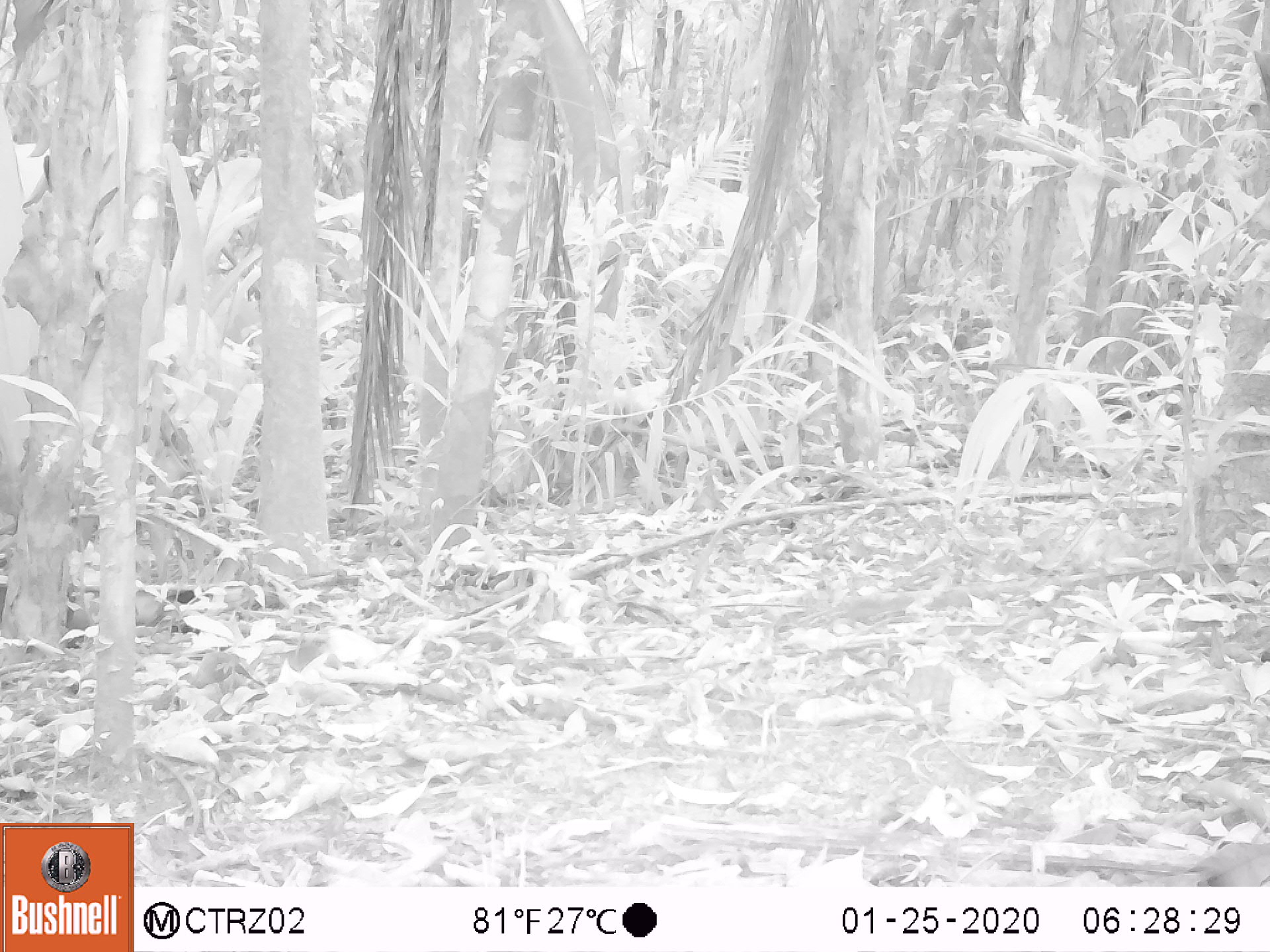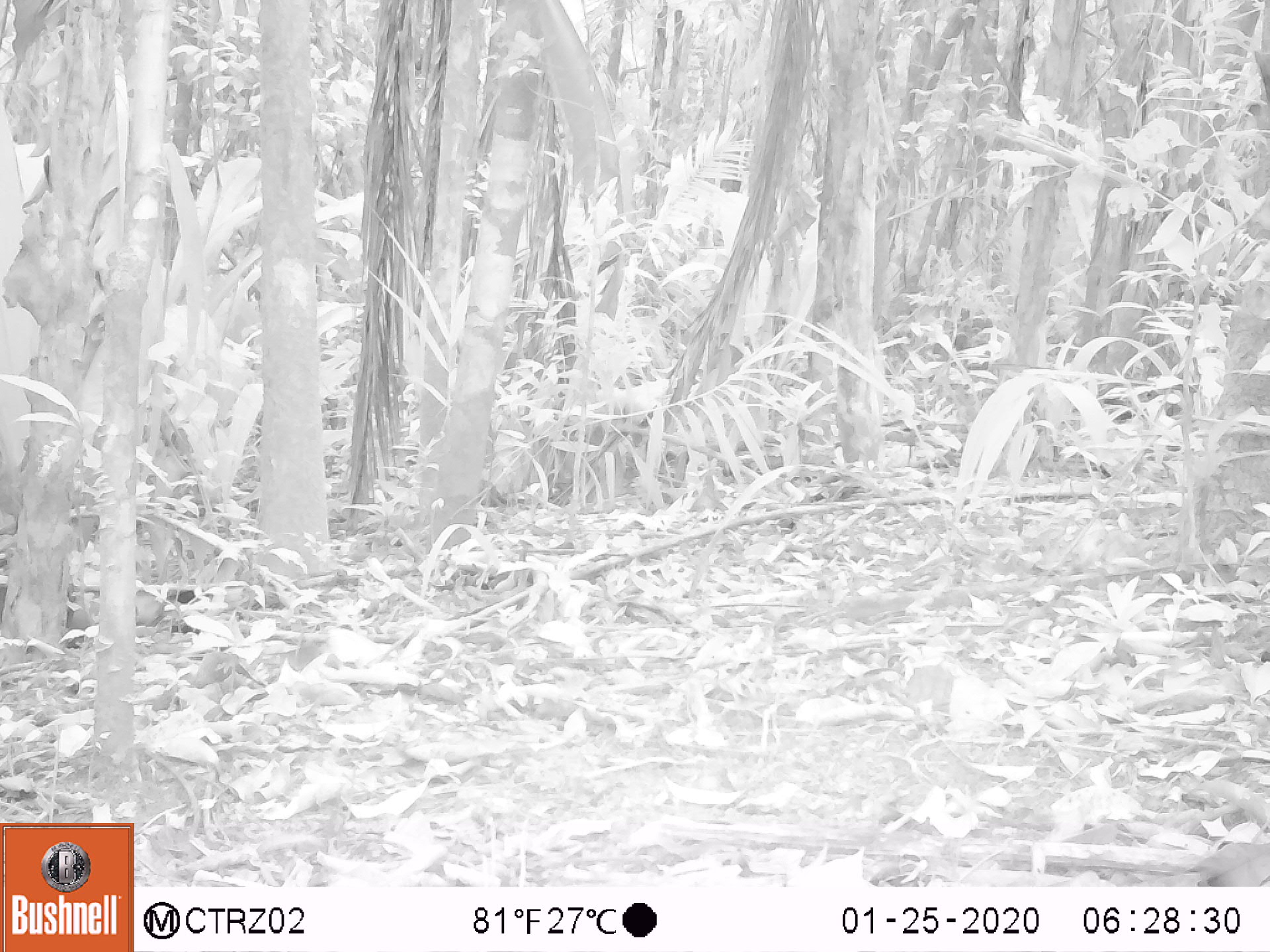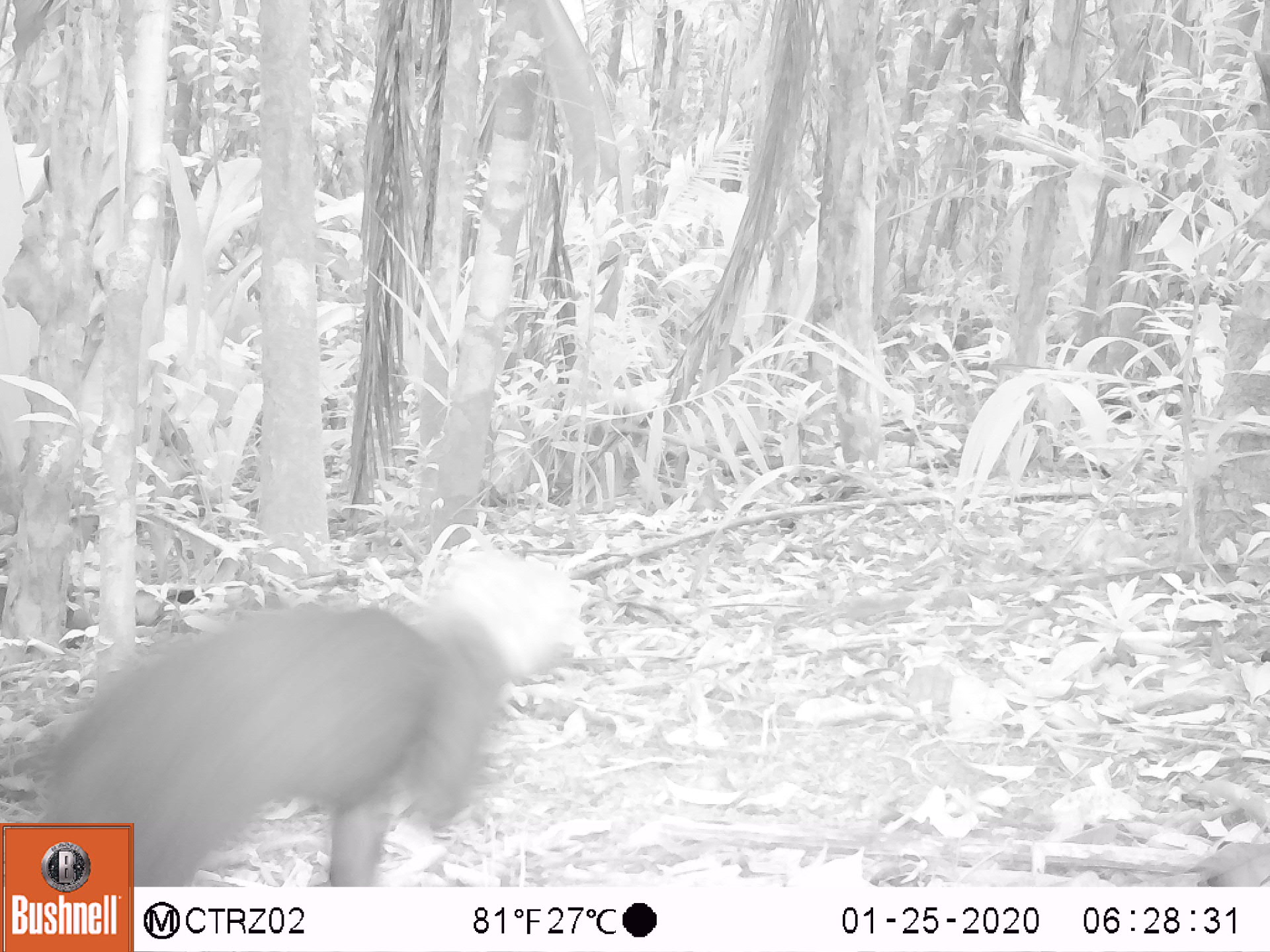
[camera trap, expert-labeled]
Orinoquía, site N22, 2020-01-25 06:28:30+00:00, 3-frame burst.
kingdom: Animalia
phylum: Chordata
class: Mammalia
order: Carnivora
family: Mustelidae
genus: Eira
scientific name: Eira barbara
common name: tayra